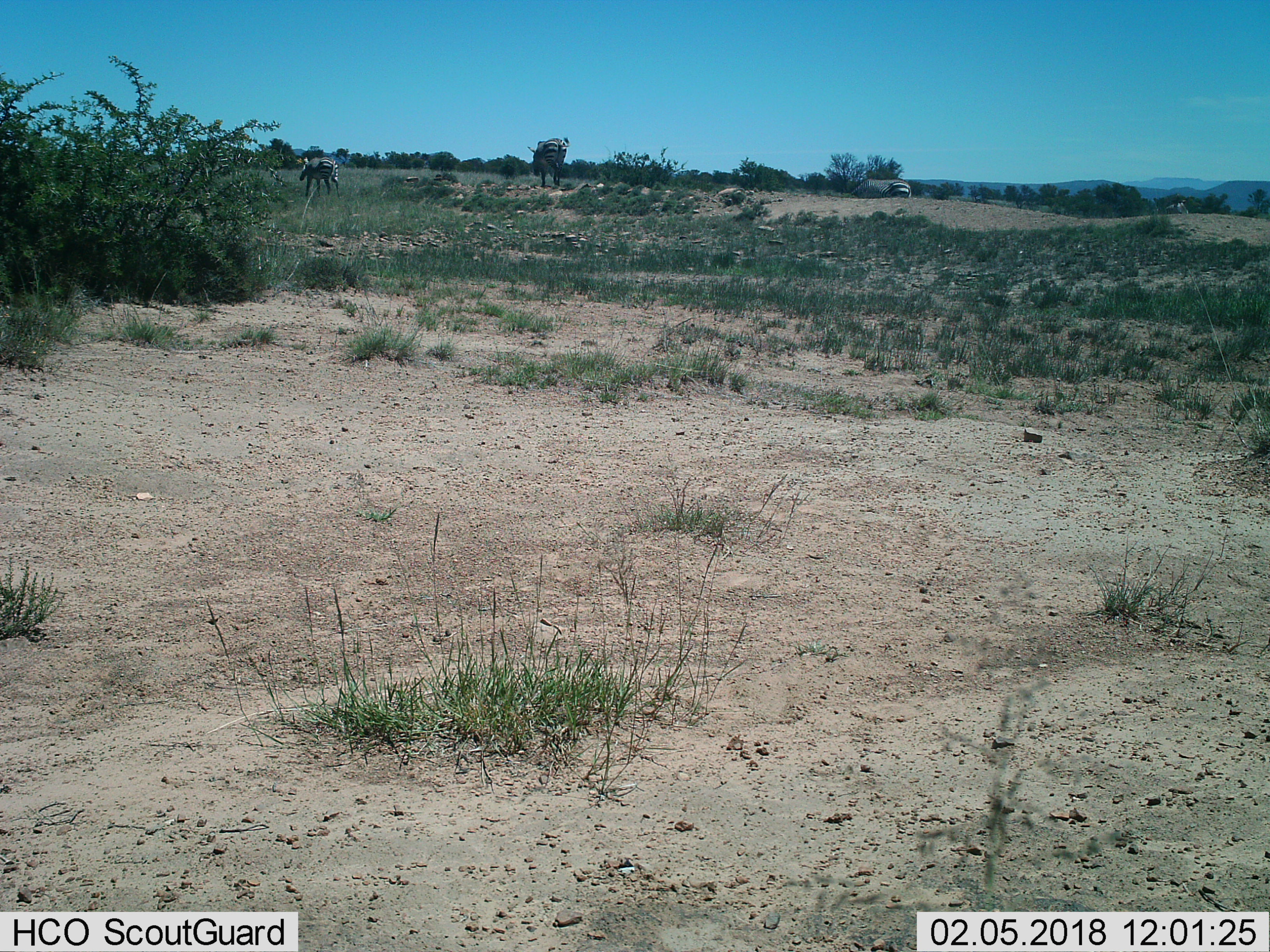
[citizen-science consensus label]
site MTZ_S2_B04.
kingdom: Animalia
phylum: Chordata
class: Mammalia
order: Perissodactyla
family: Equidae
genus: Equus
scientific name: Equus zebra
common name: mountain zebra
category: zebramountain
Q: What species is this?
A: Zebramountain (mountain zebra) (Equus zebra).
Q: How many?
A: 3.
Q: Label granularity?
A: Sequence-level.